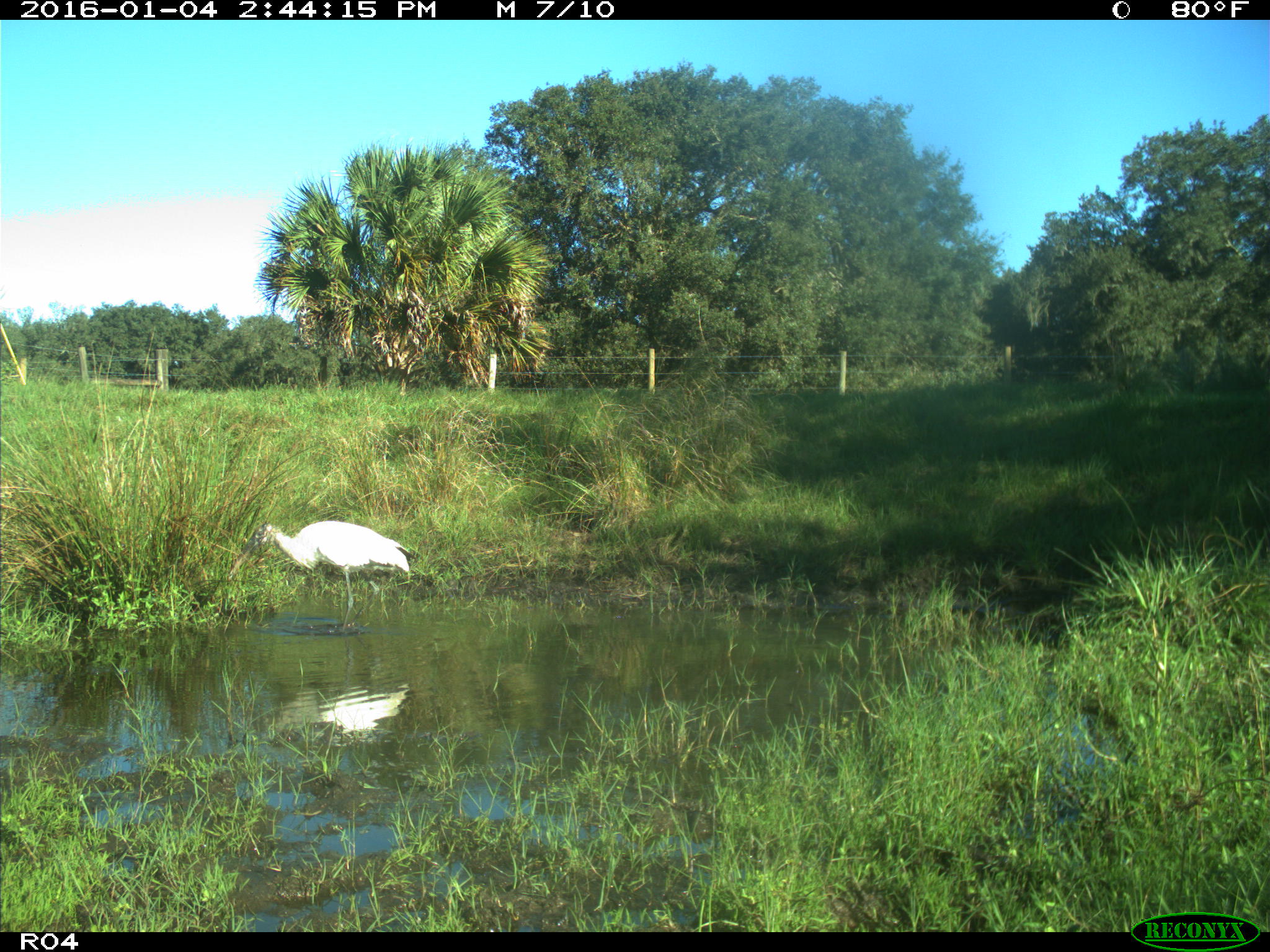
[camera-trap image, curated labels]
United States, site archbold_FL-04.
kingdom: Animalia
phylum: Chordata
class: Aves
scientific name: Aves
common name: birds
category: unidentified bird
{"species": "unidentified bird (birds) (Aves)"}